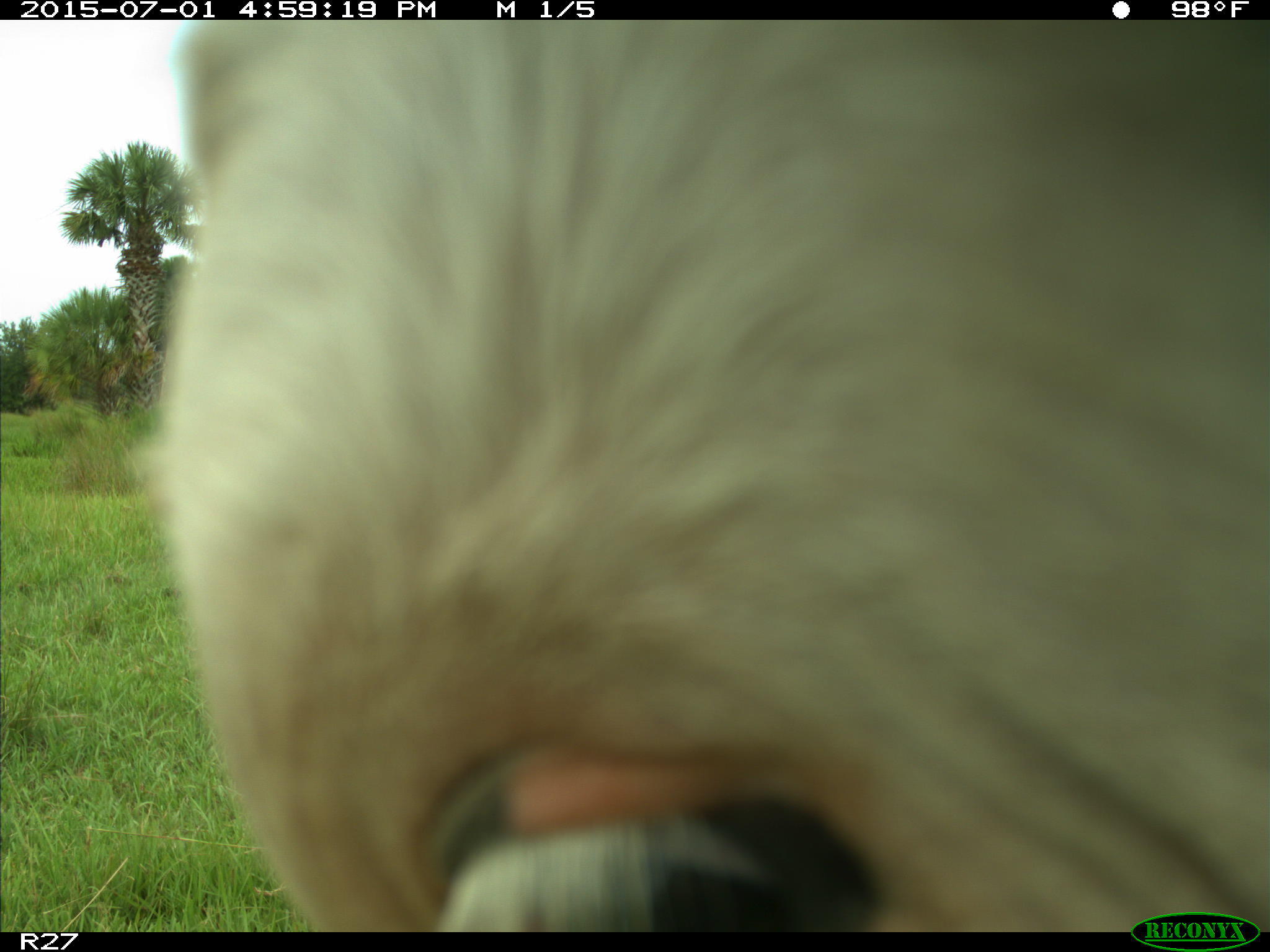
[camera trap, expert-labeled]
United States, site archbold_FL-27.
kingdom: Animalia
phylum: Chordata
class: Mammalia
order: Artiodactyla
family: Bovidae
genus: Bos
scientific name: Bos taurus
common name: domestic cow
Bos taurus (domestic cow).